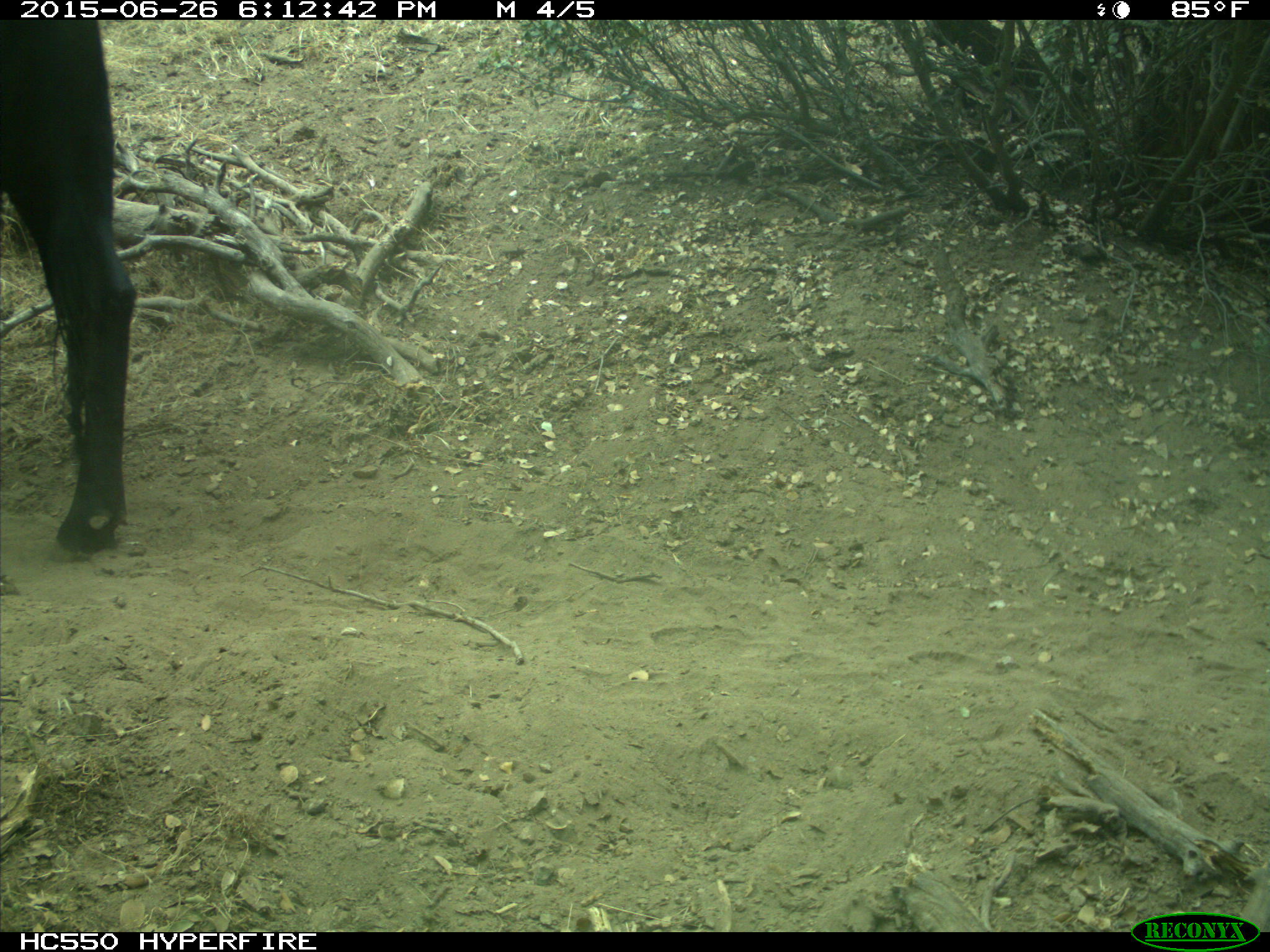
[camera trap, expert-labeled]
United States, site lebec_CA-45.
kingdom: Animalia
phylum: Chordata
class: Mammalia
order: Artiodactyla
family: Bovidae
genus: Bos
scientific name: Bos taurus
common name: domestic cow